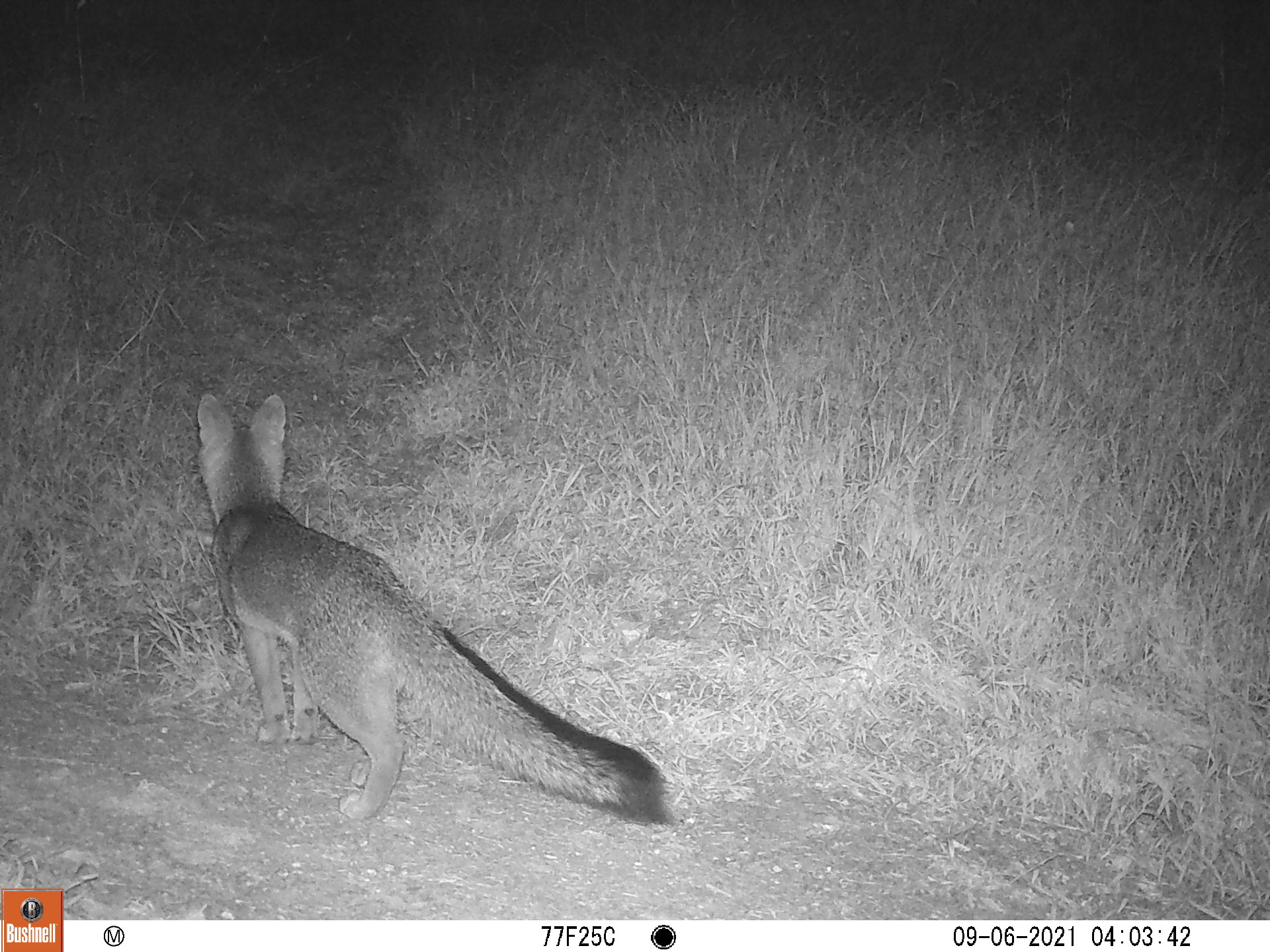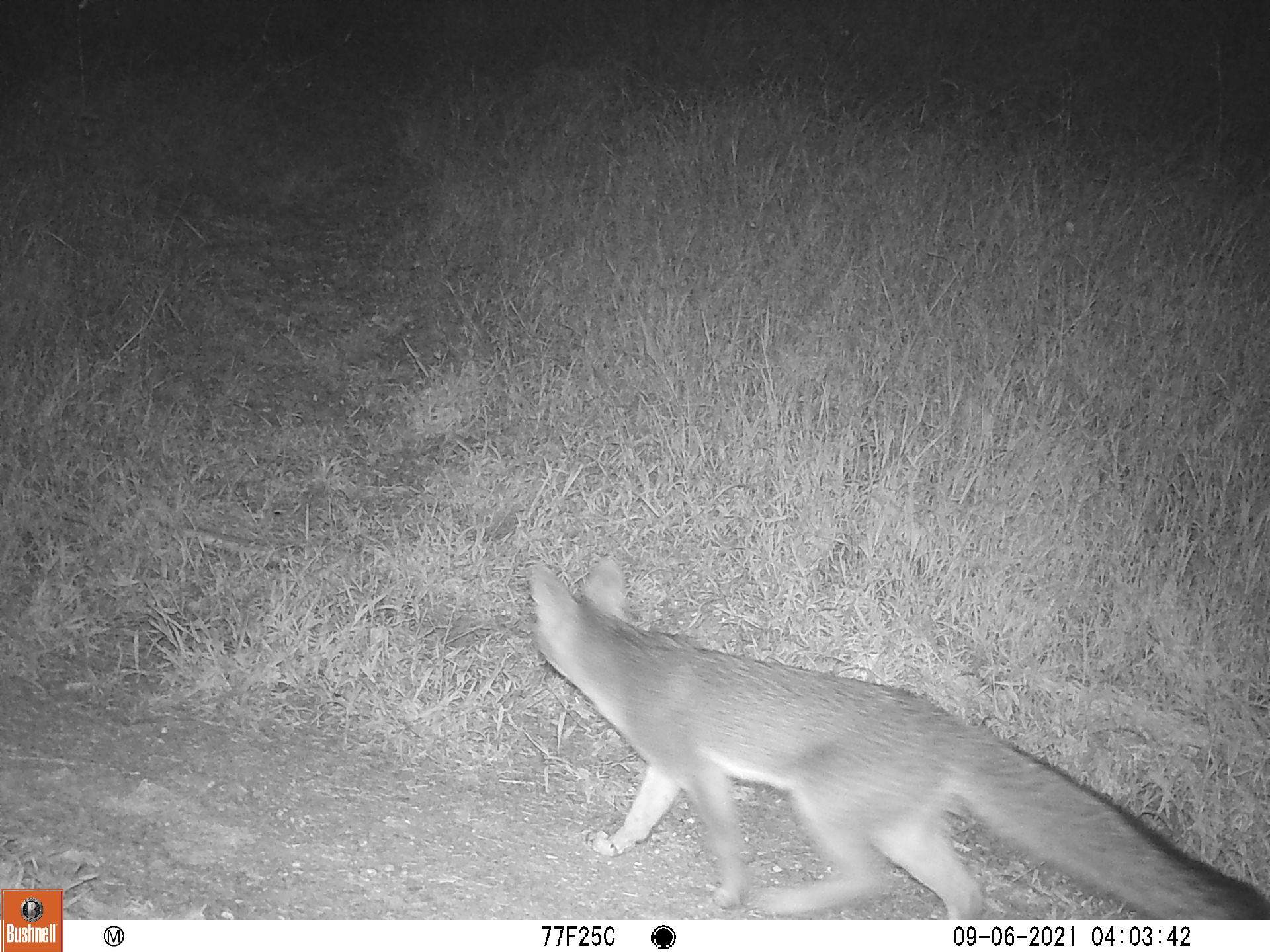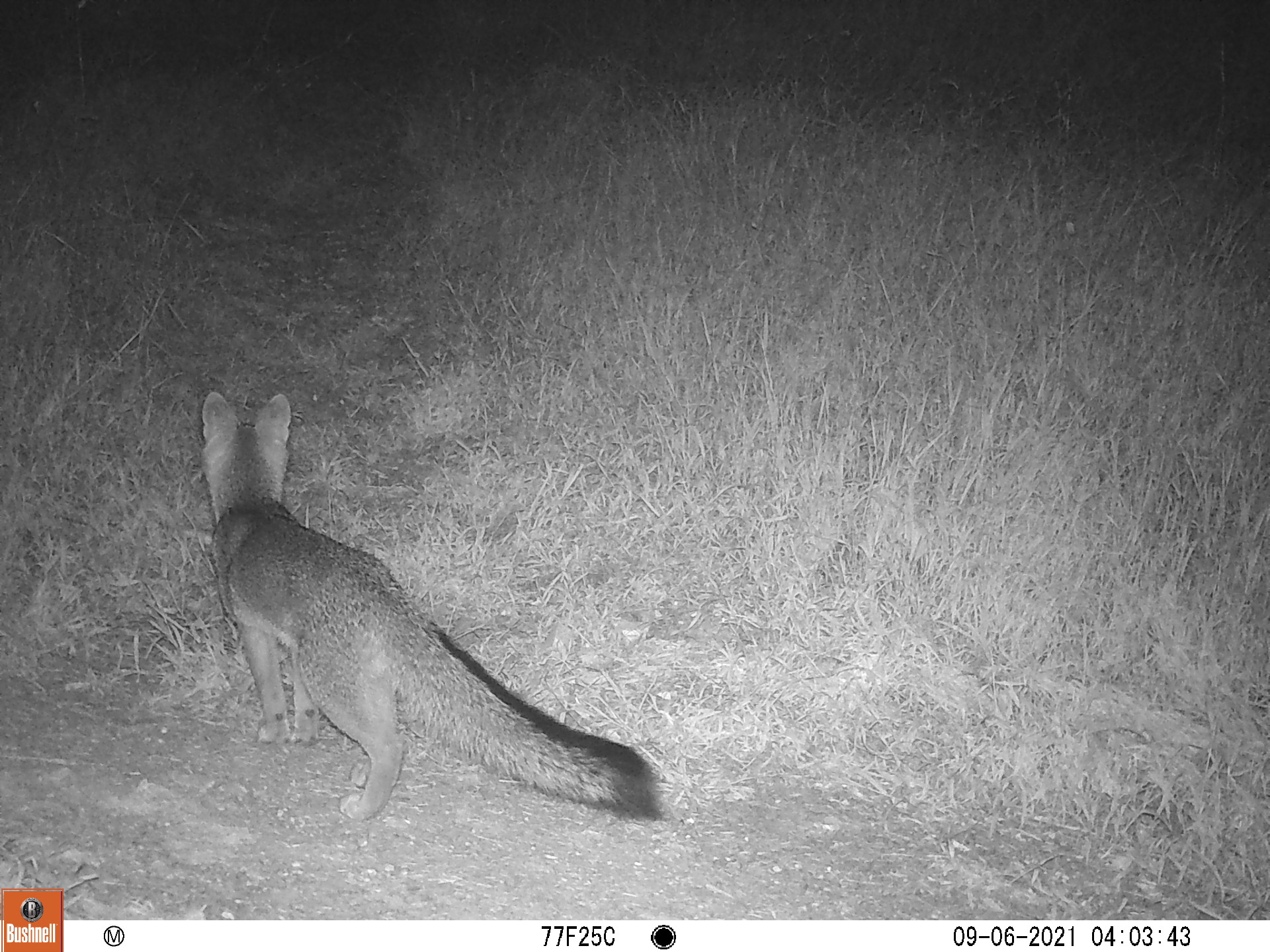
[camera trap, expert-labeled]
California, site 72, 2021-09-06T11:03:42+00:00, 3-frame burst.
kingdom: Animalia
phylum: Chordata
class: Mammalia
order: Carnivora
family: Canidae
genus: Urocyon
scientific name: Urocyon cinereoargenteus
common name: gray fox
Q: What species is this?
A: Gray fox (Urocyon cinereoargenteus).